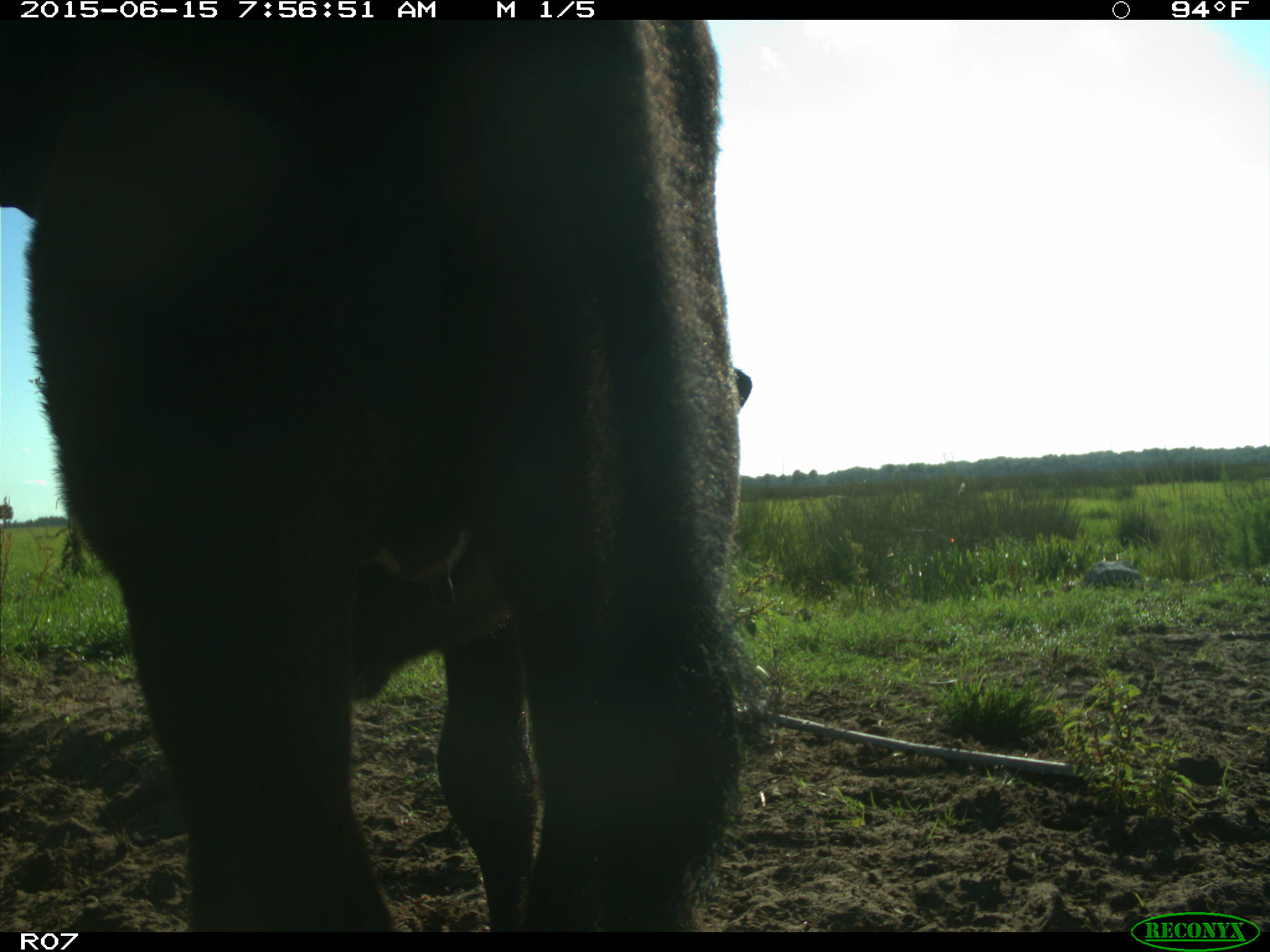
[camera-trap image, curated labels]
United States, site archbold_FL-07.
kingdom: Animalia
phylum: Chordata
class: Mammalia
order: Artiodactyla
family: Bovidae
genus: Bos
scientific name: Bos taurus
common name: domestic cow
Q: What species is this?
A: Bos taurus (domestic cow).